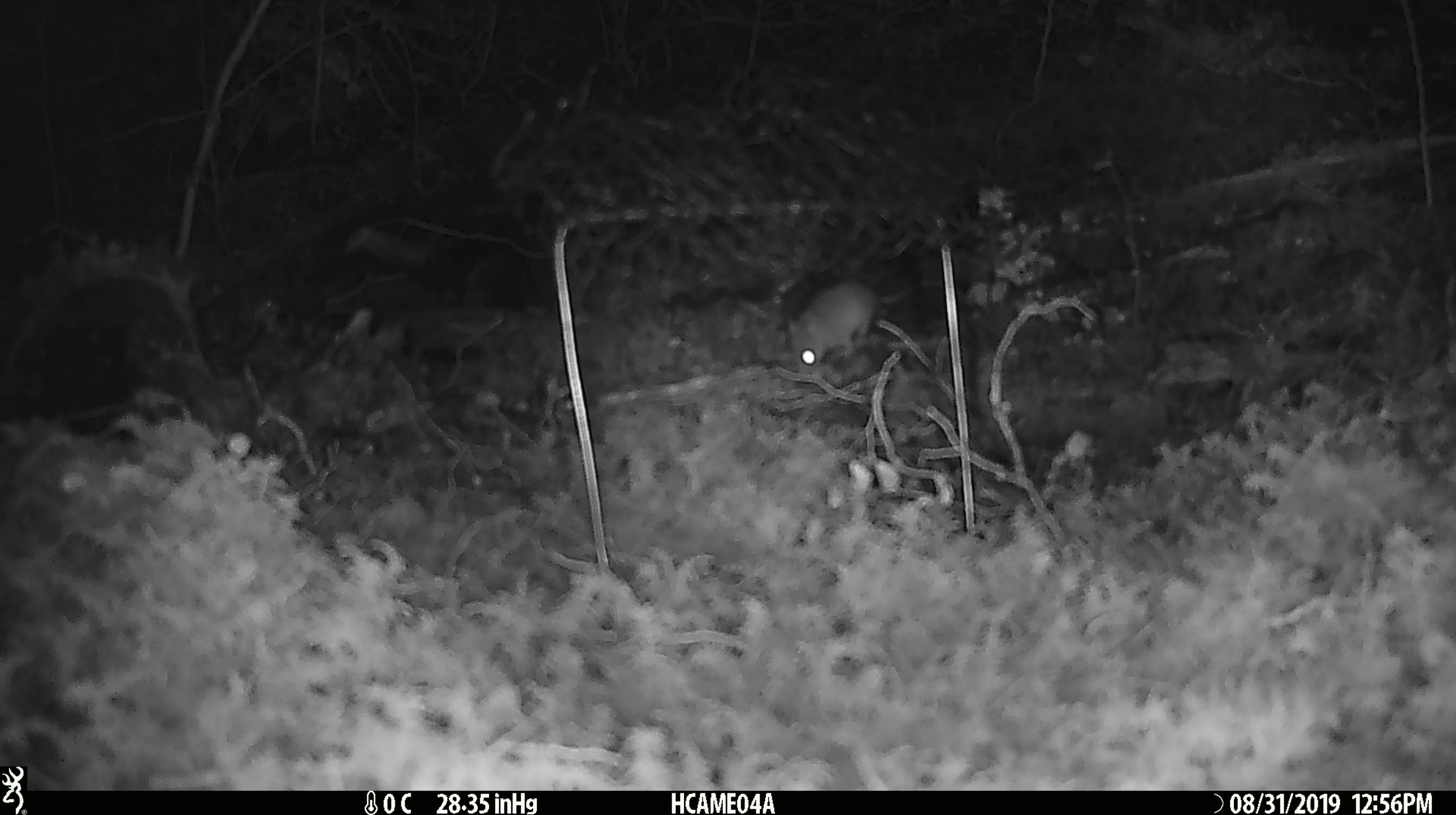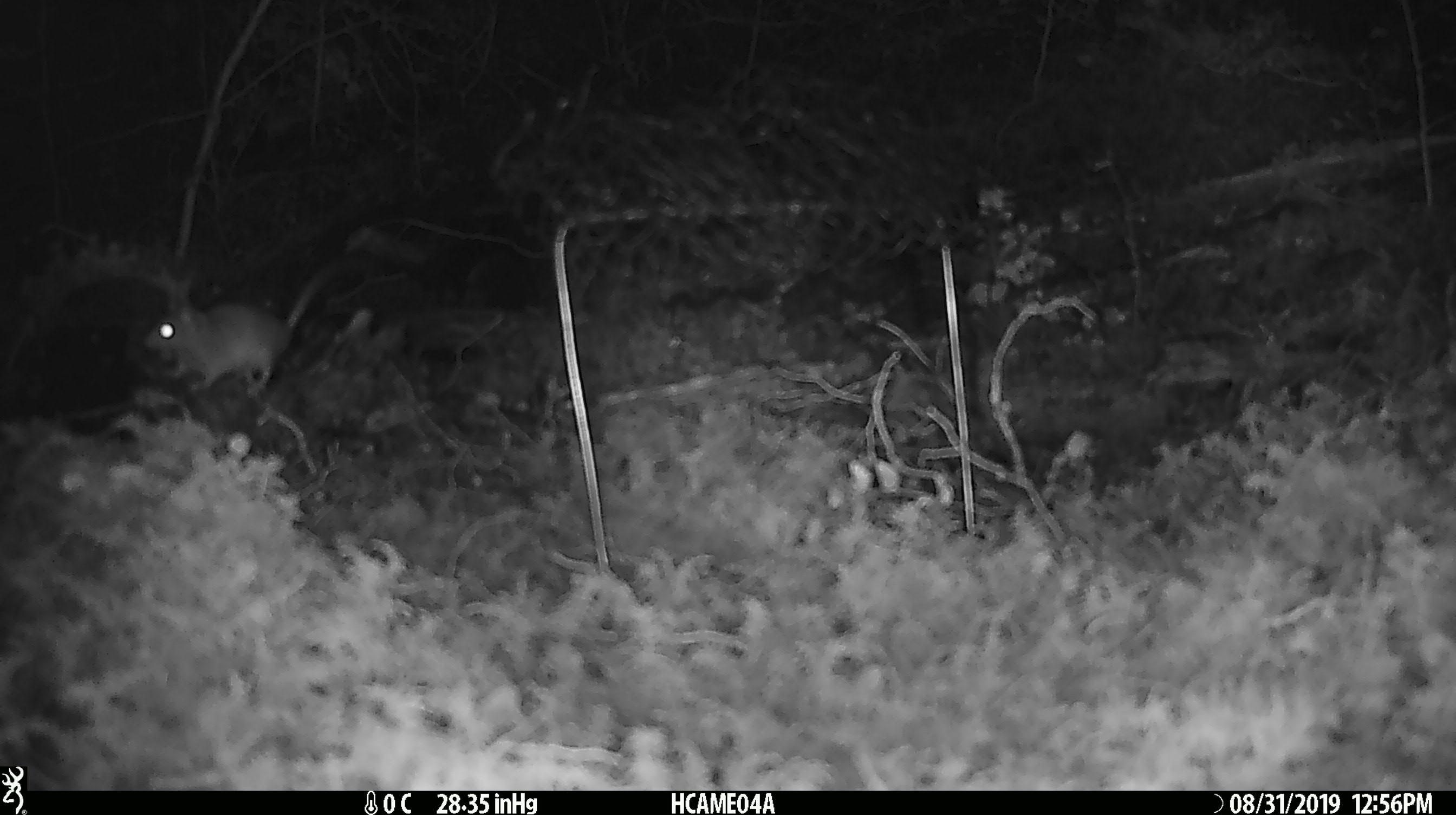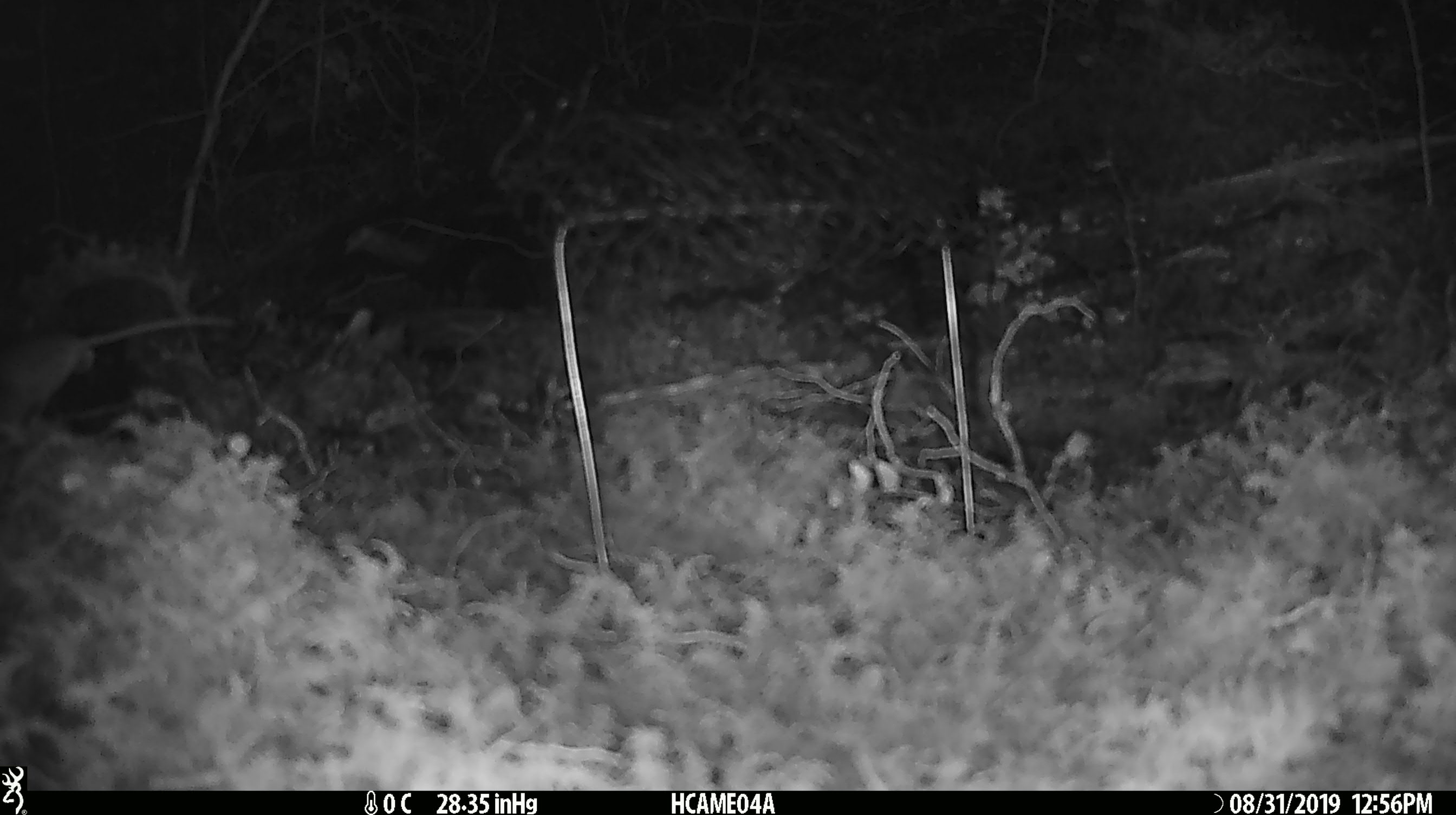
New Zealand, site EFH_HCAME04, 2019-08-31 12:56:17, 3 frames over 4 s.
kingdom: Animalia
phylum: Chordata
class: Mammalia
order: Rodentia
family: Muridae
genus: Mus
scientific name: Mus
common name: mouse